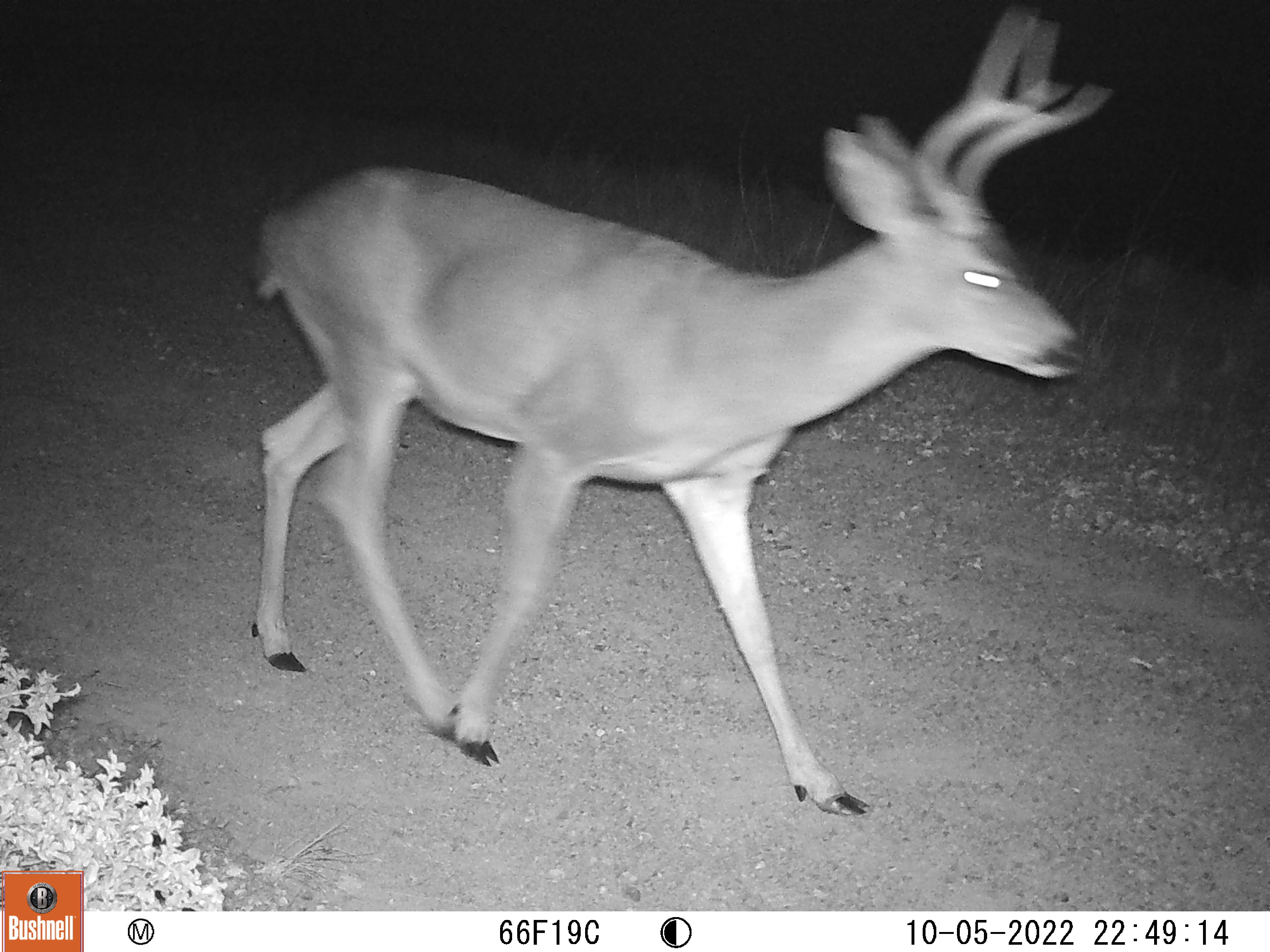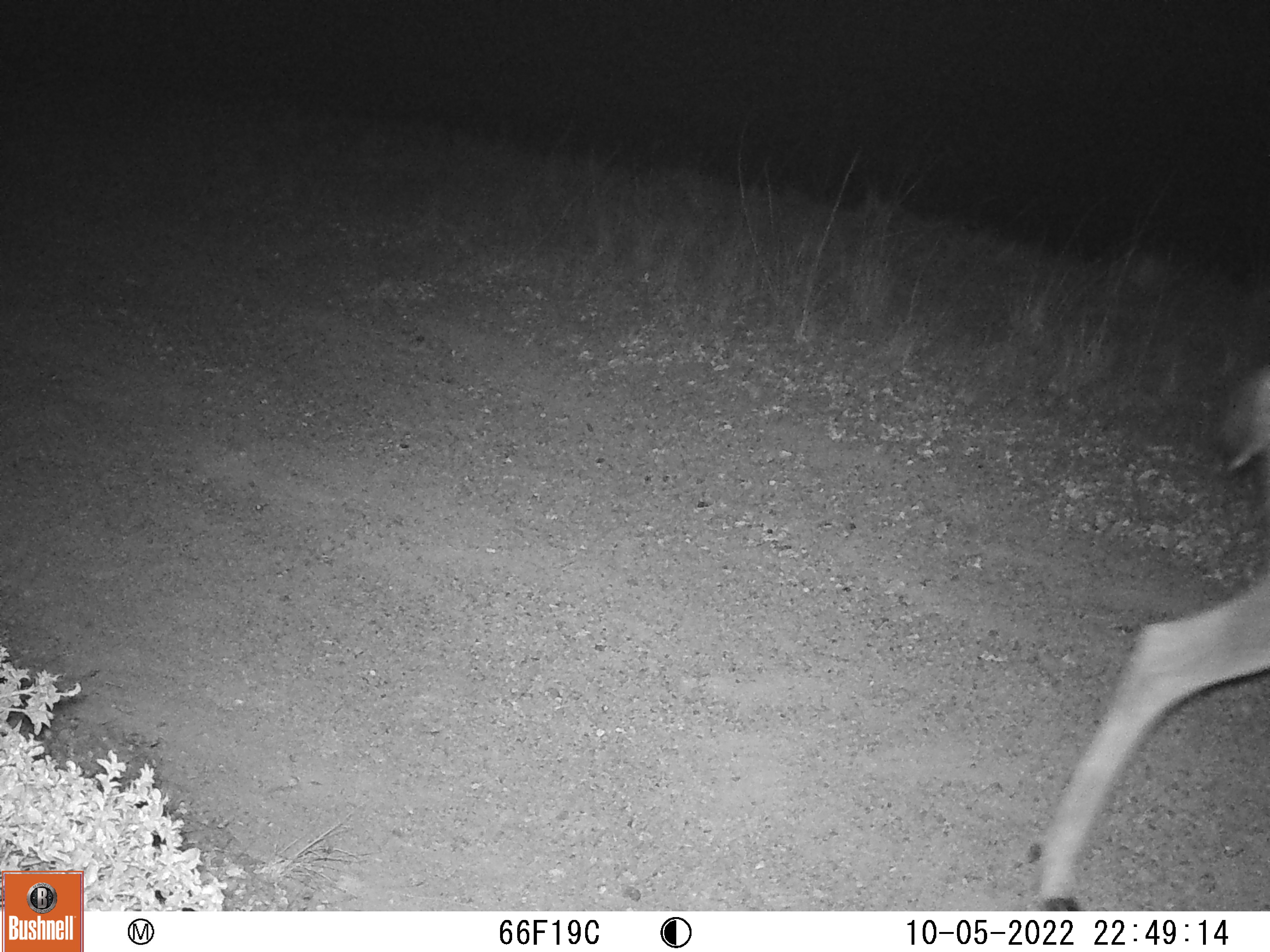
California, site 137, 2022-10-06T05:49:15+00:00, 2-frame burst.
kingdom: Animalia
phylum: Chordata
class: Mammalia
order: Artiodactyla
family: Cervidae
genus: Odocoileus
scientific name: Odocoileus hemionus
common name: mule deer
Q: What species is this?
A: Mule deer (Odocoileus hemionus).